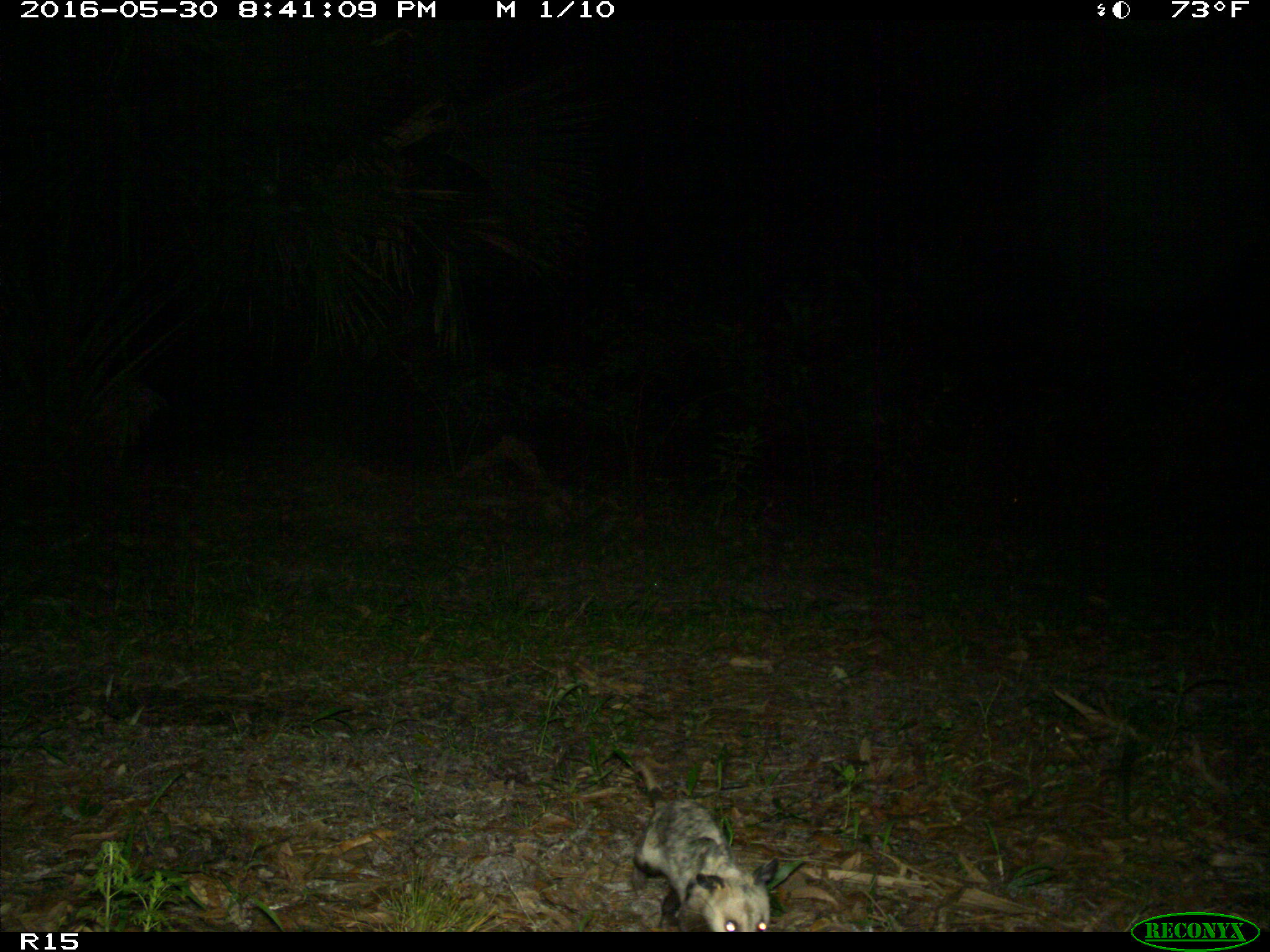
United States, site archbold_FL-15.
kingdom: Animalia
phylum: Chordata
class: Mammalia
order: Didelphimorphia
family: Didelphidae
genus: Didelphis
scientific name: Didelphis virginiana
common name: virginia opossum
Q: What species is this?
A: Didelphis virginiana (virginia opossum).